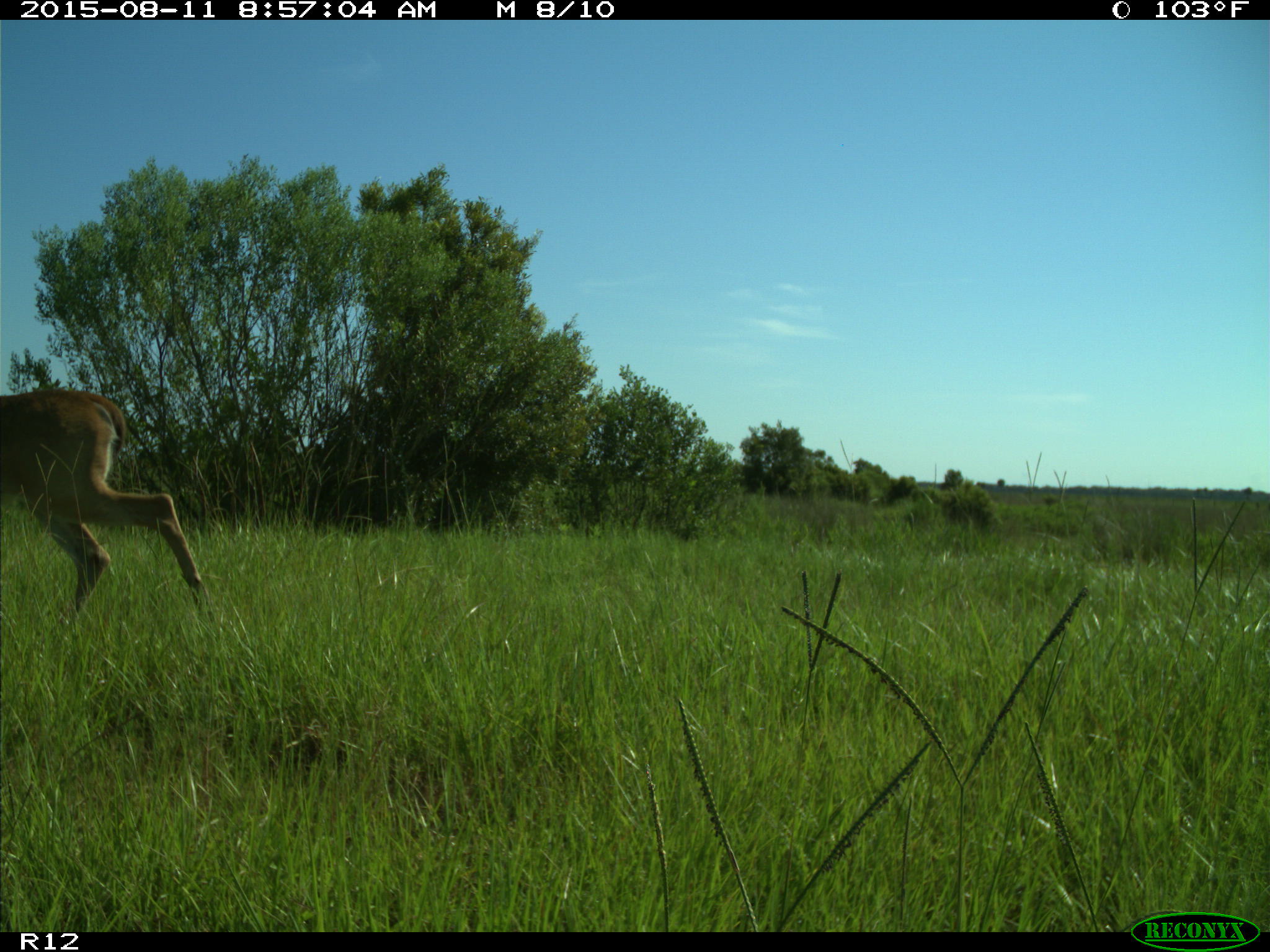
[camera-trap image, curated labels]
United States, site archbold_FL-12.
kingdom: Animalia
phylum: Chordata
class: Mammalia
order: Artiodactyla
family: Cervidae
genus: Odocoileus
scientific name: Odocoileus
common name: deer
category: unidentified deer